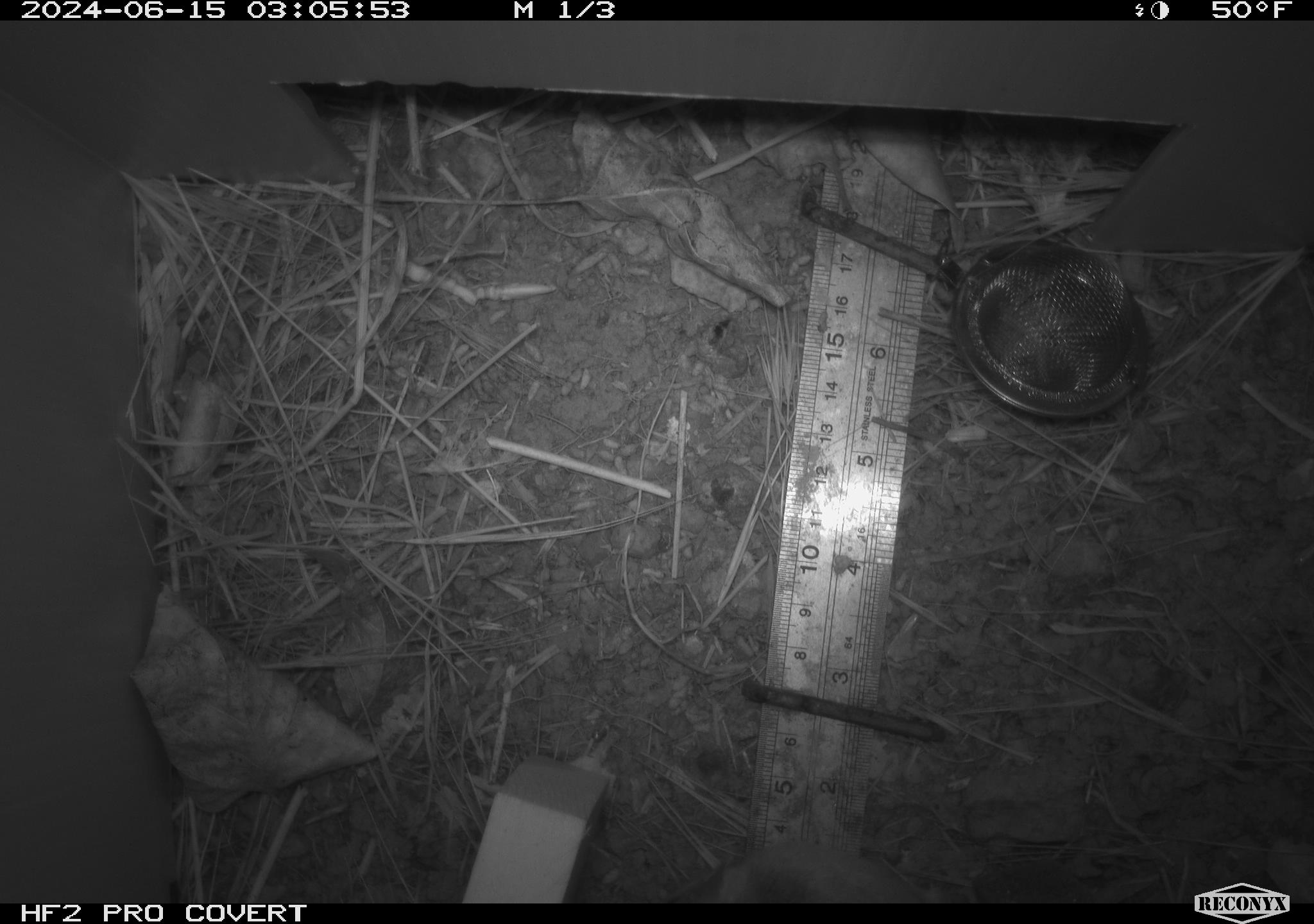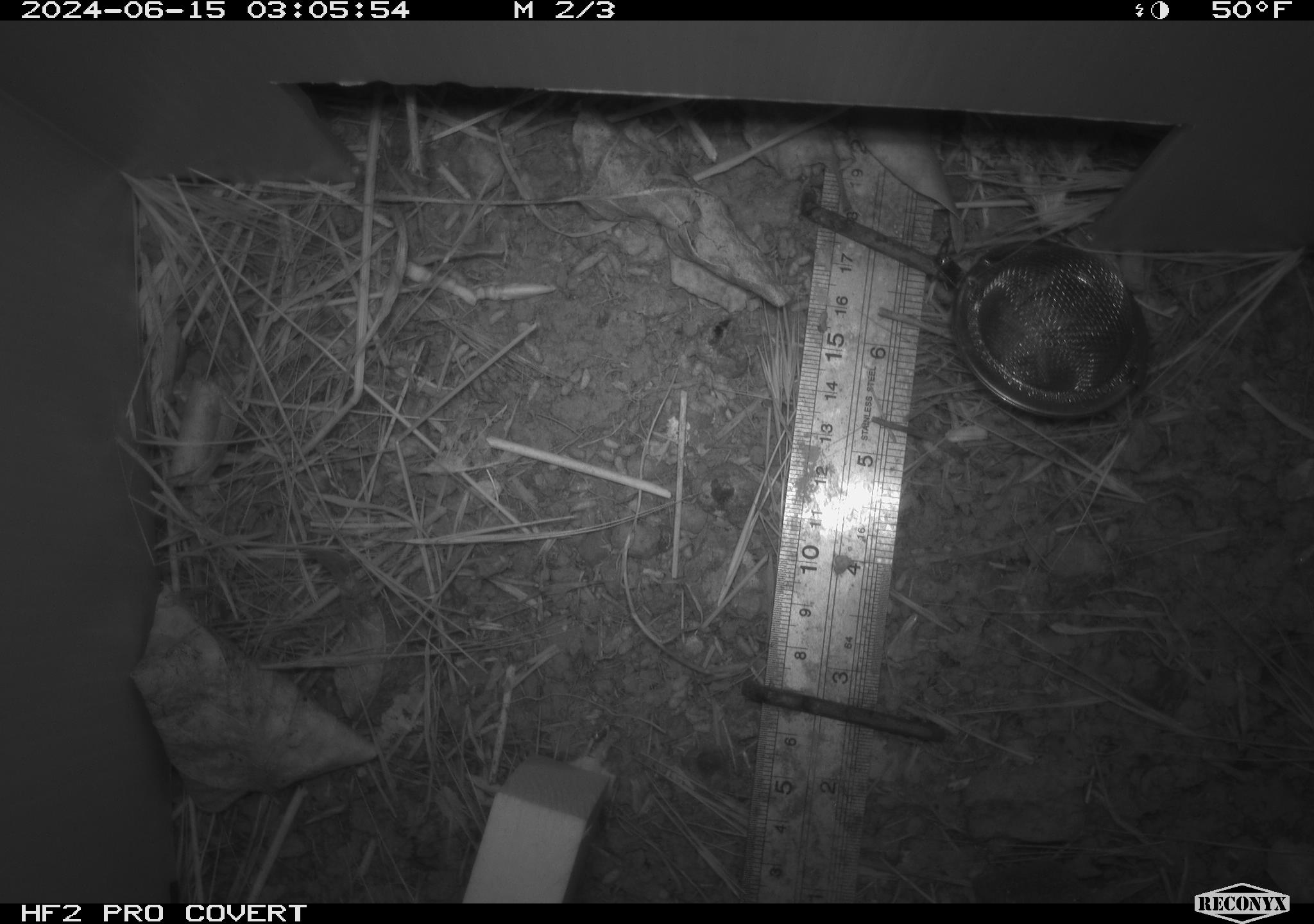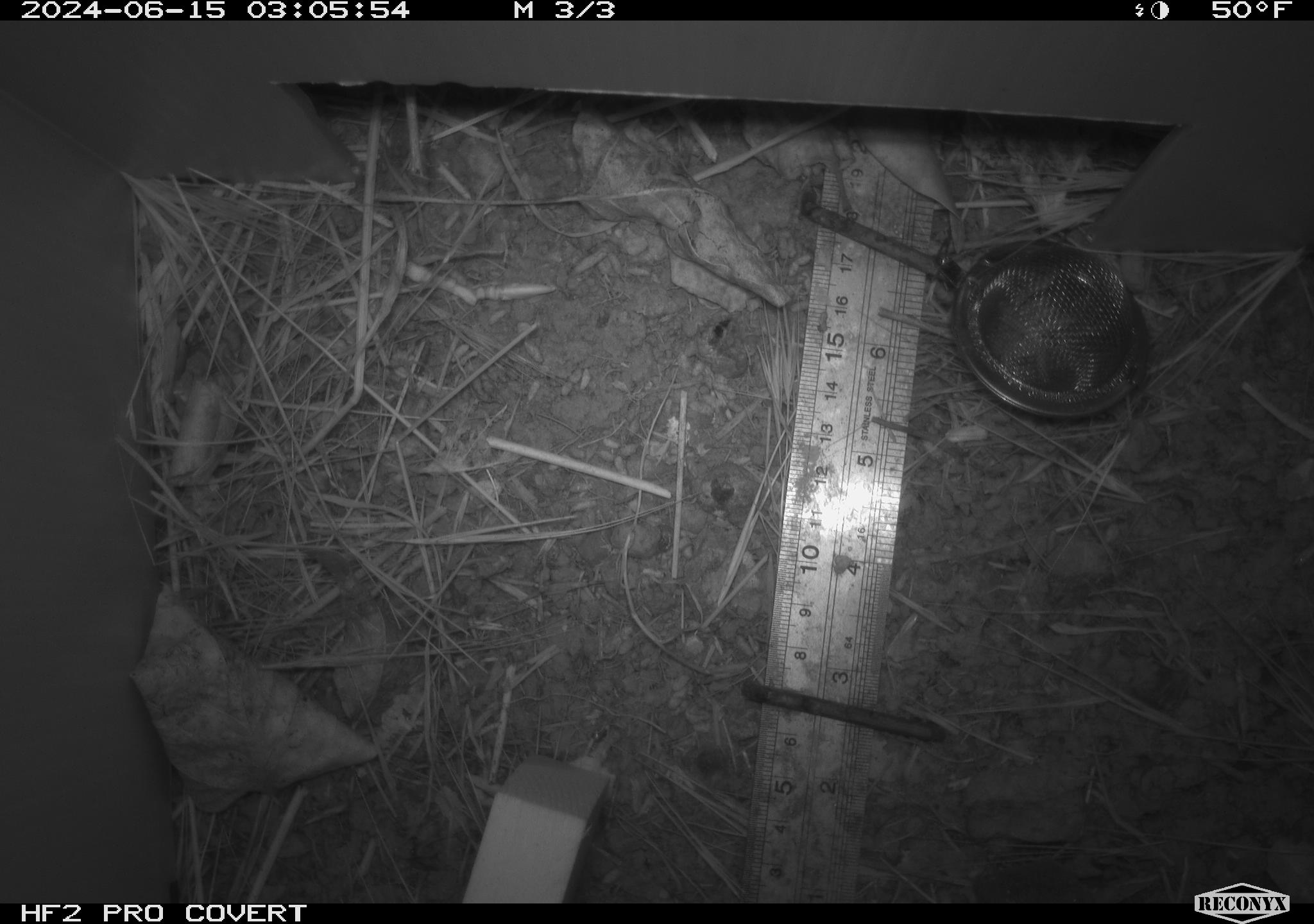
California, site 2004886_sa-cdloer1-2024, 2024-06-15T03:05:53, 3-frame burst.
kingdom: Animalia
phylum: Chordata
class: Mammalia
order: Rodentia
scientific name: Rodentia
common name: mouse species